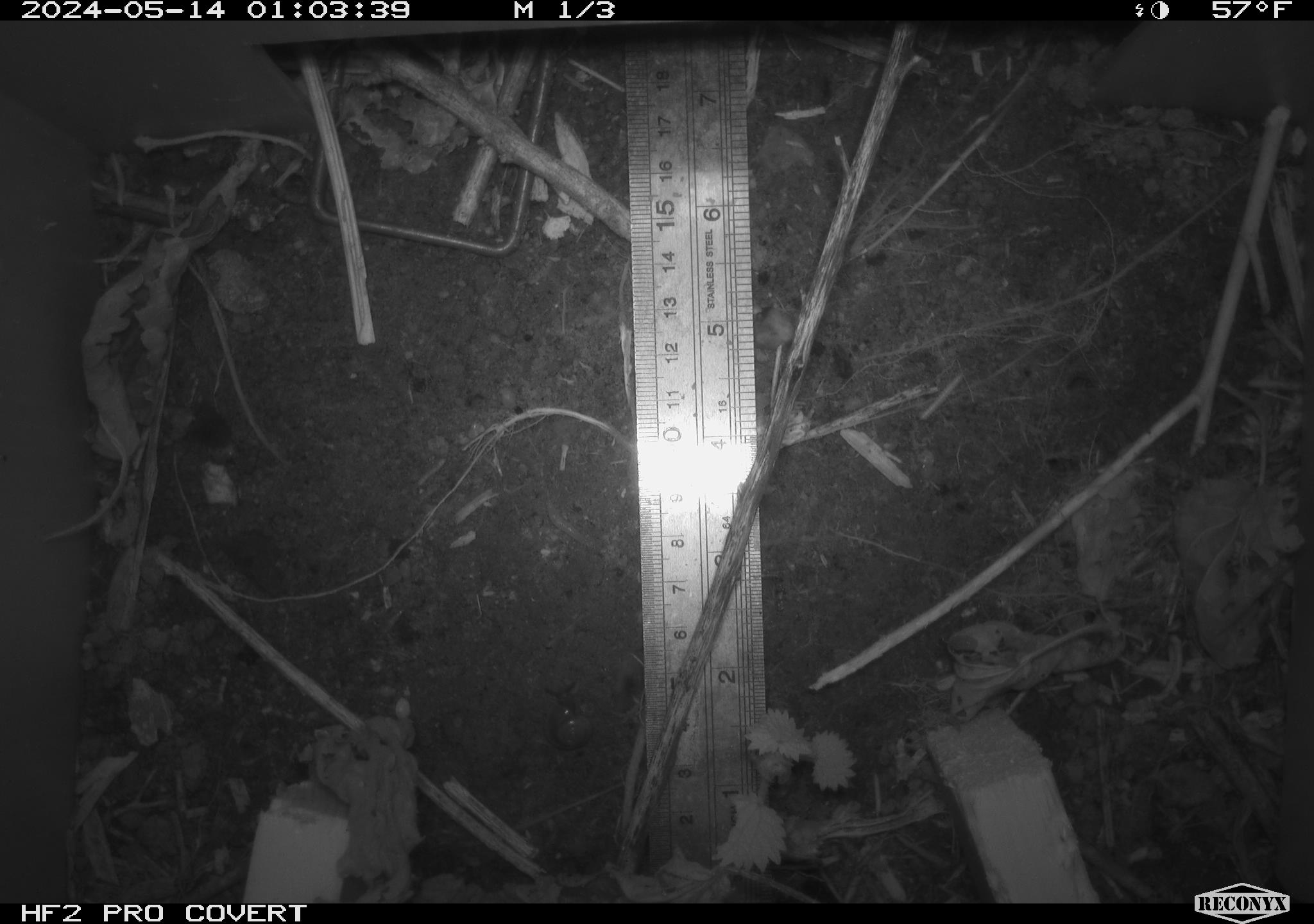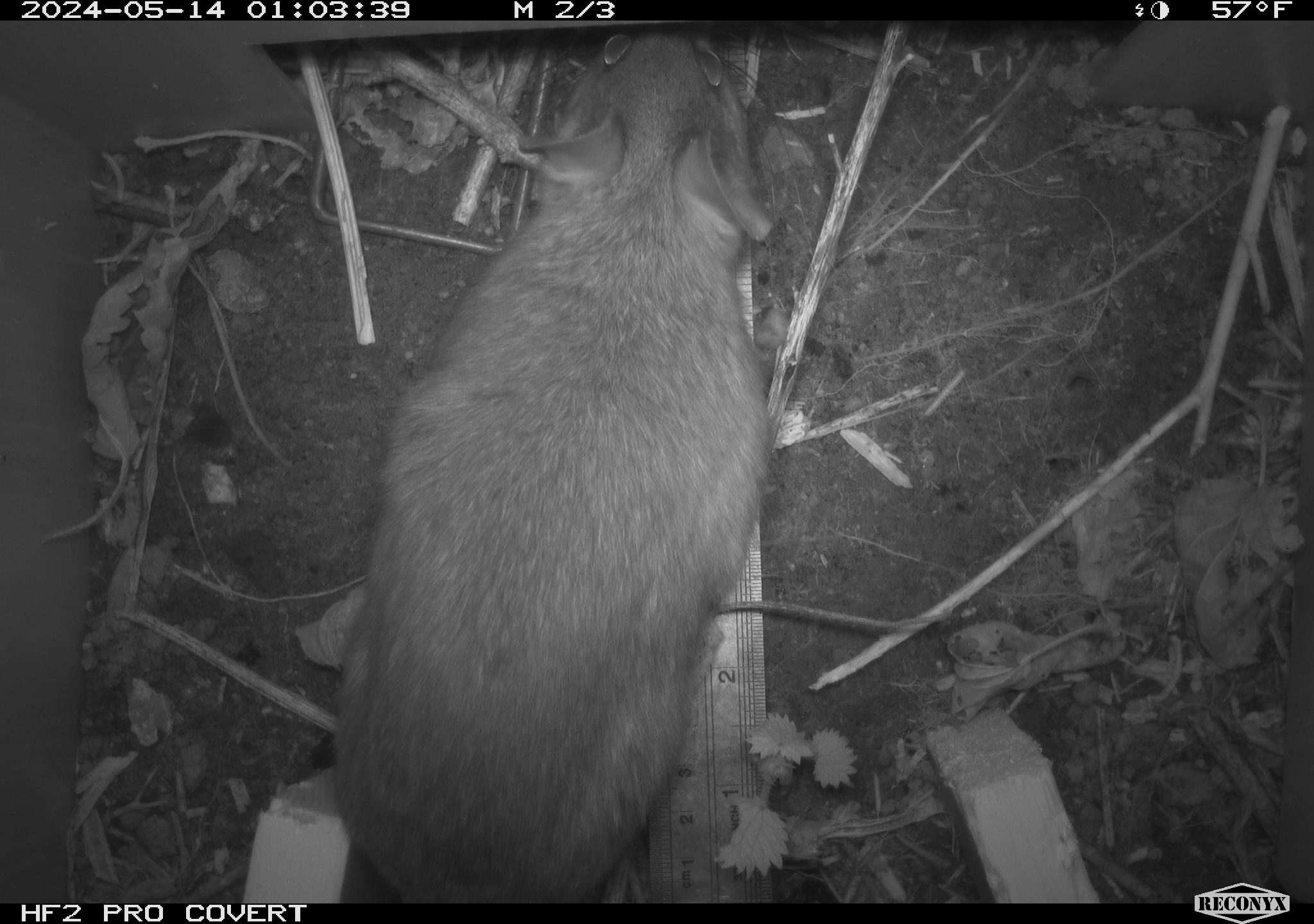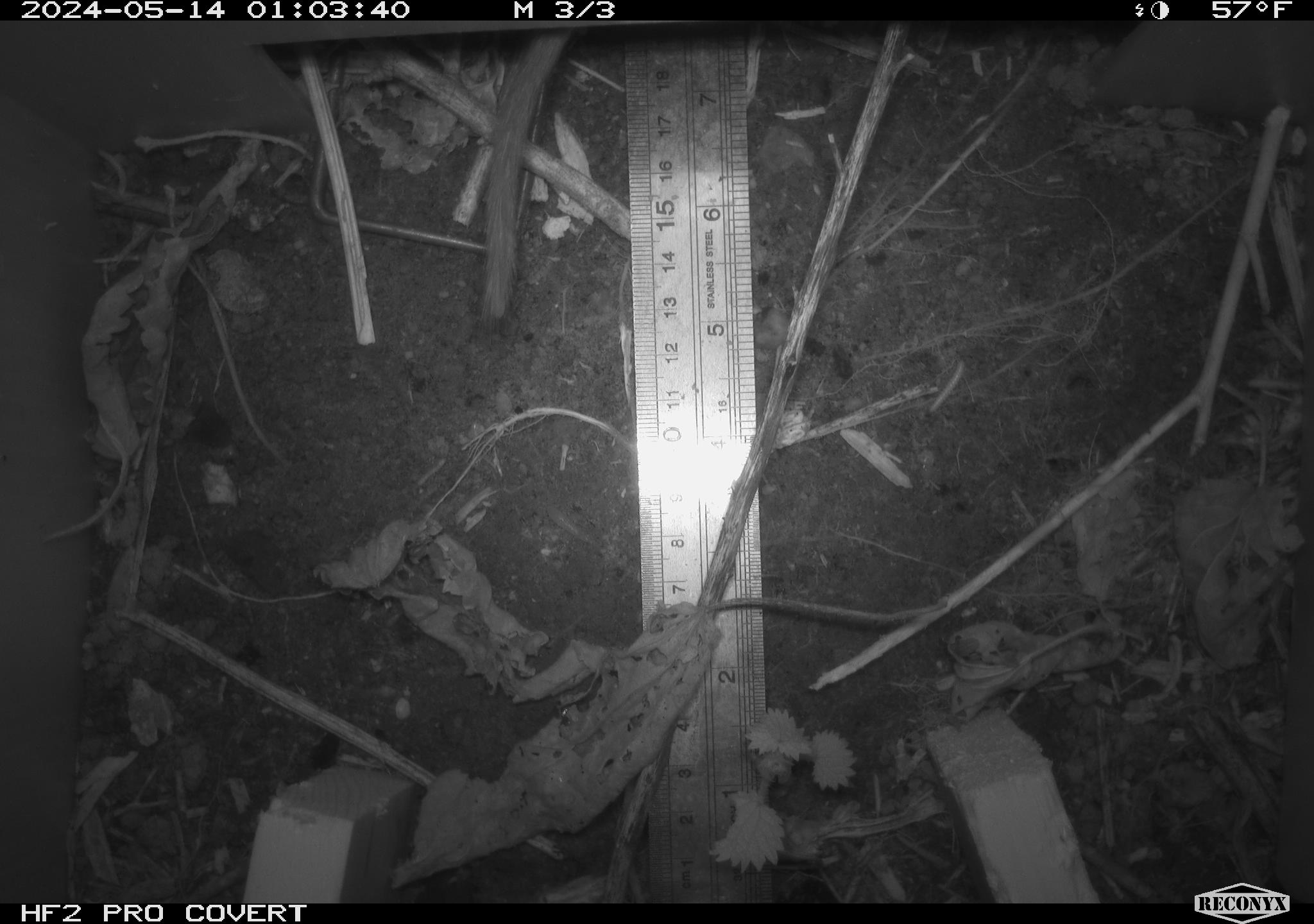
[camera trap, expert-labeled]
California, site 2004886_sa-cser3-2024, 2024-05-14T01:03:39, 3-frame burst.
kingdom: Animalia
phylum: Chordata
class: Mammalia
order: Rodentia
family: Muridae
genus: Rattus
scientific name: Rattus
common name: rat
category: rattus species